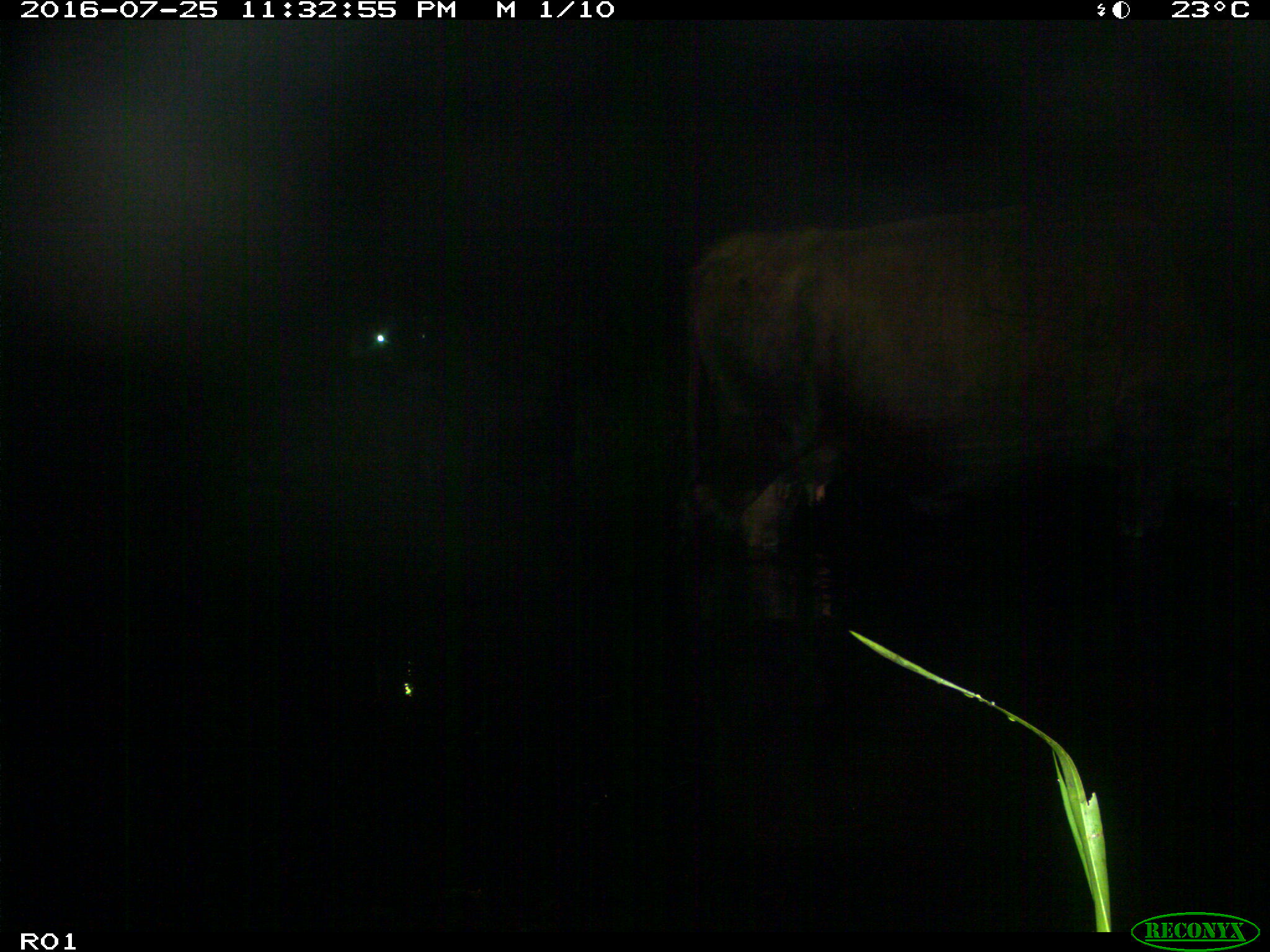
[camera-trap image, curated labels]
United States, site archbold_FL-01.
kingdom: Animalia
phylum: Chordata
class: Mammalia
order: Artiodactyla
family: Bovidae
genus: Bos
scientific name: Bos taurus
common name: domestic cow